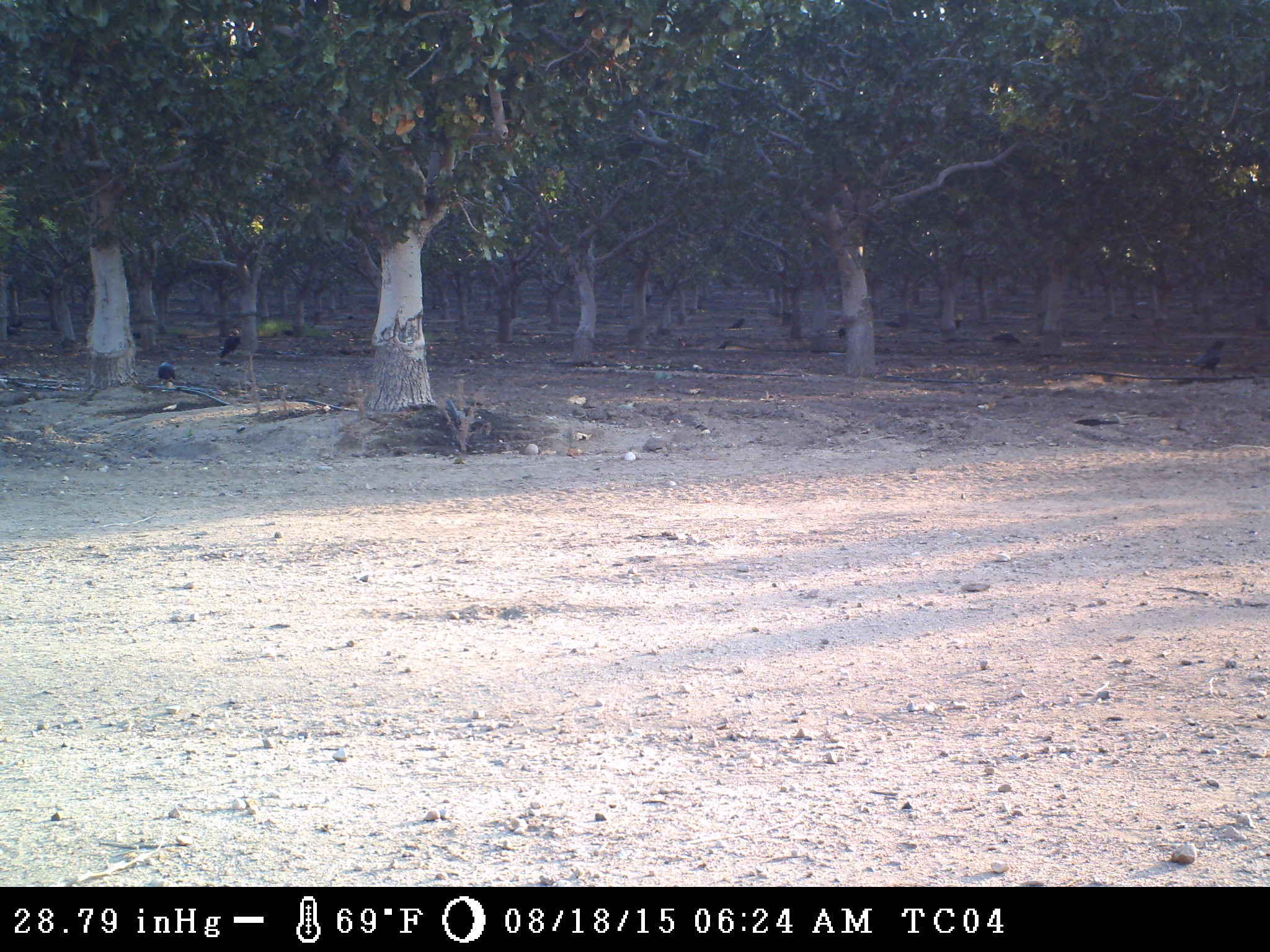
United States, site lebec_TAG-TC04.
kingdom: Animalia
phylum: Chordata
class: Aves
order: Passeriformes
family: Corvidae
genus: Corvus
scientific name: Corvus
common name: crows and ravens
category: unidentified corvus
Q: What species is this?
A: Unidentified corvus (crows and ravens) (Corvus).